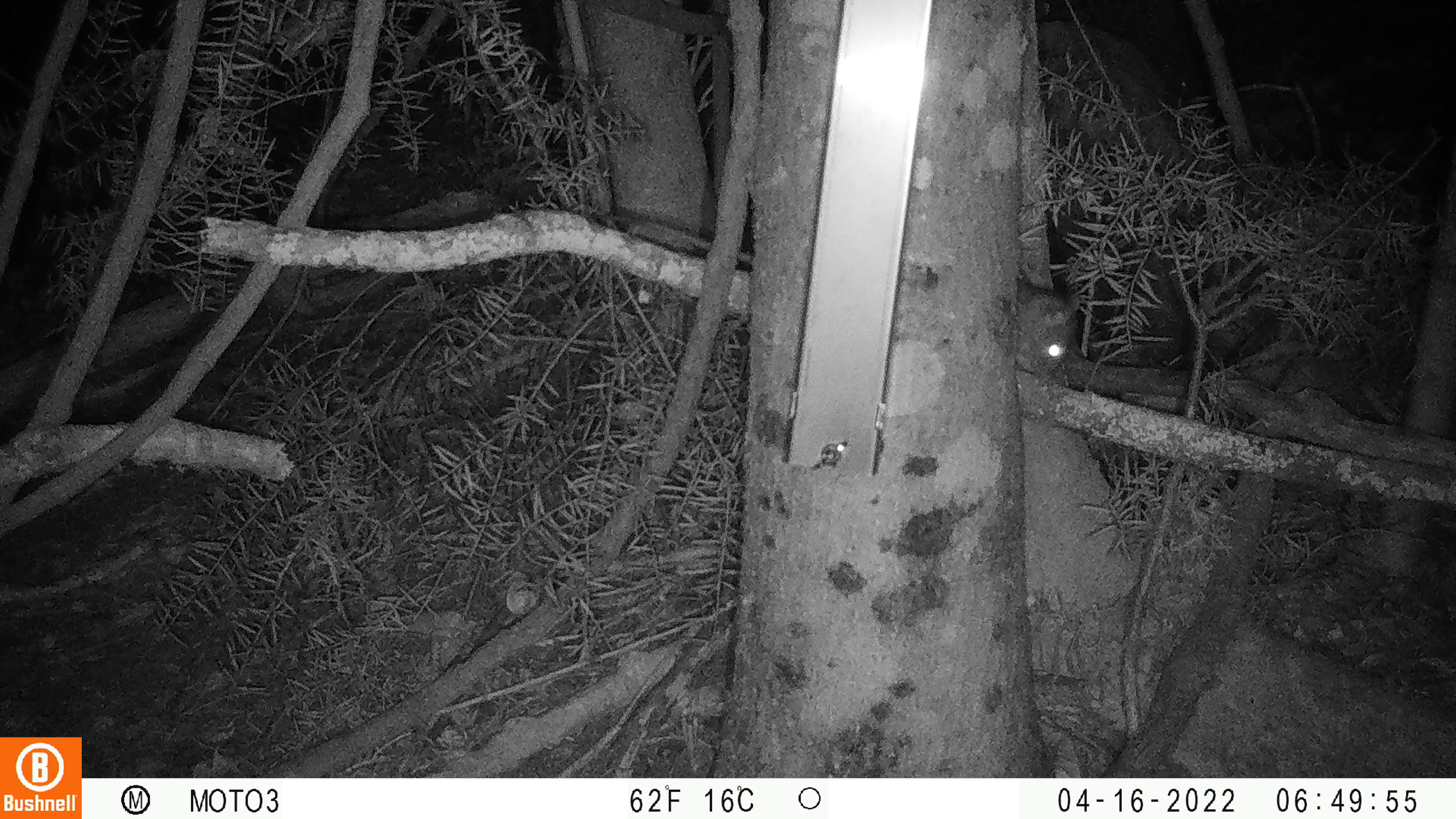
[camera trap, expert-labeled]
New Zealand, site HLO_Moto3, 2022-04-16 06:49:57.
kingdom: Animalia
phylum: Chordata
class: Mammalia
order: Rodentia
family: Muridae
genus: Rattus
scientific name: Rattus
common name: rat